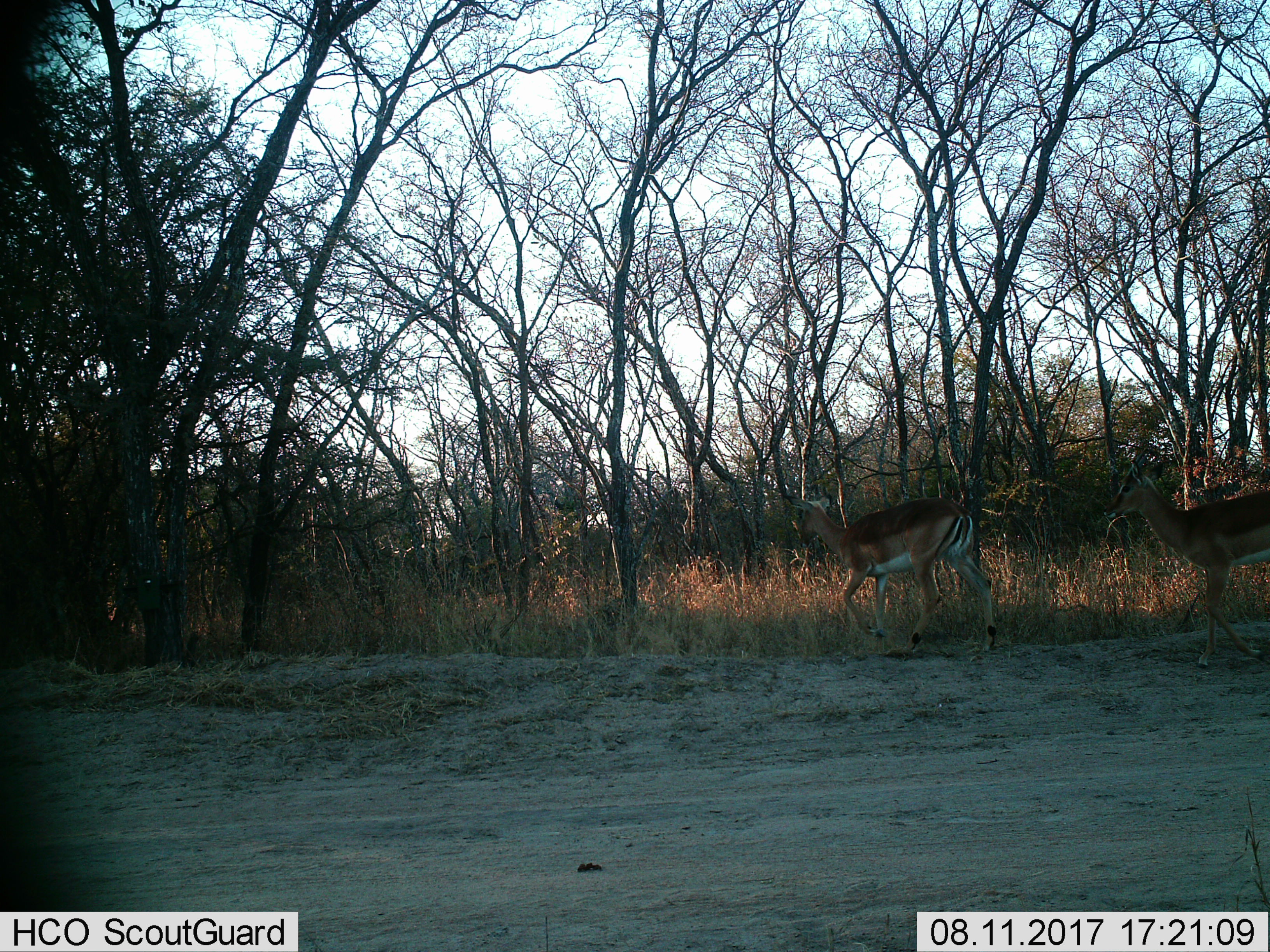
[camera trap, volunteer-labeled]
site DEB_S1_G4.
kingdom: Animalia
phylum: Chordata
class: Mammalia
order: Artiodactyla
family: Bovidae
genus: Aepyceros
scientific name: Aepyceros melampus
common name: impala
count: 2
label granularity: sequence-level